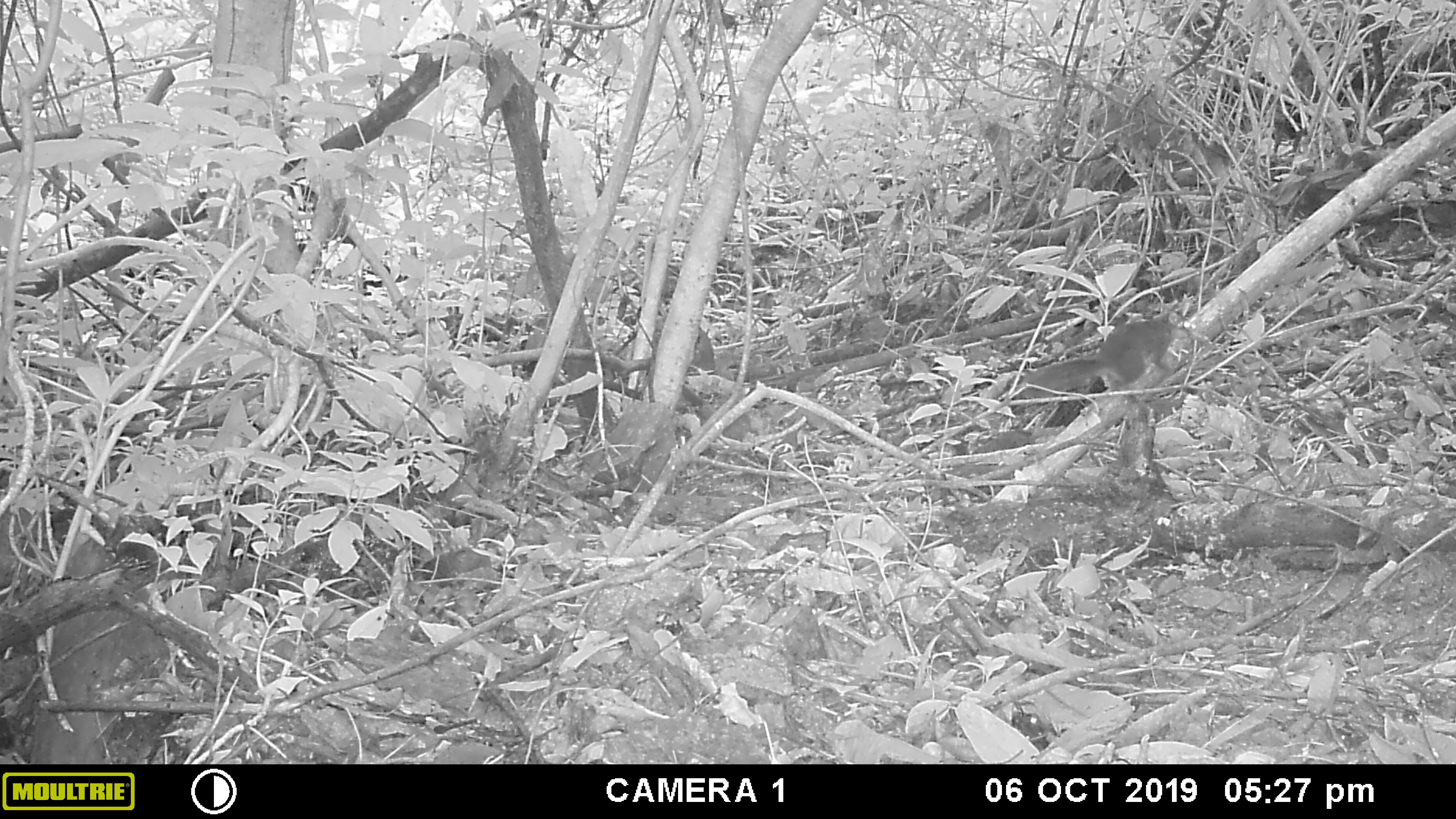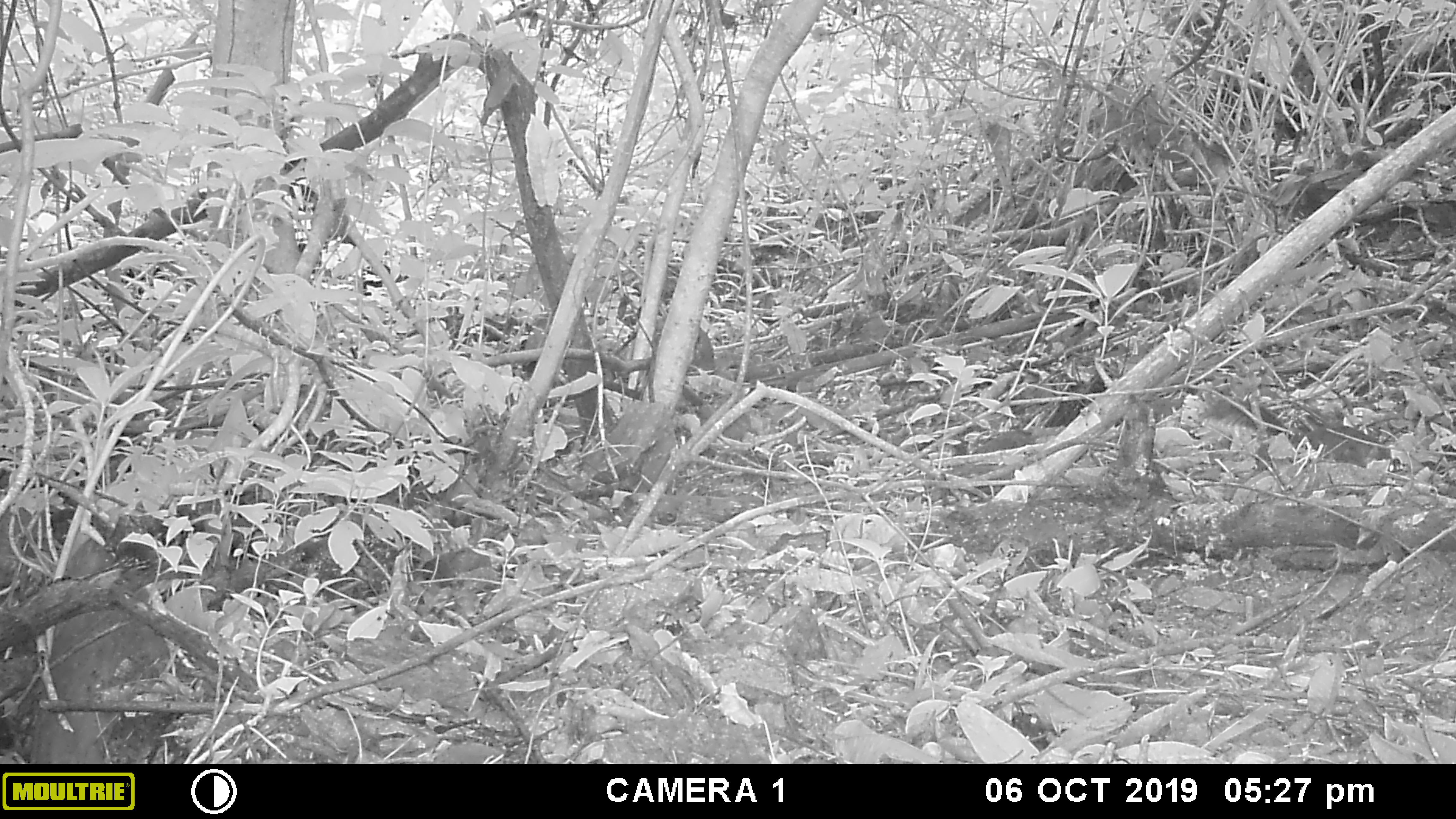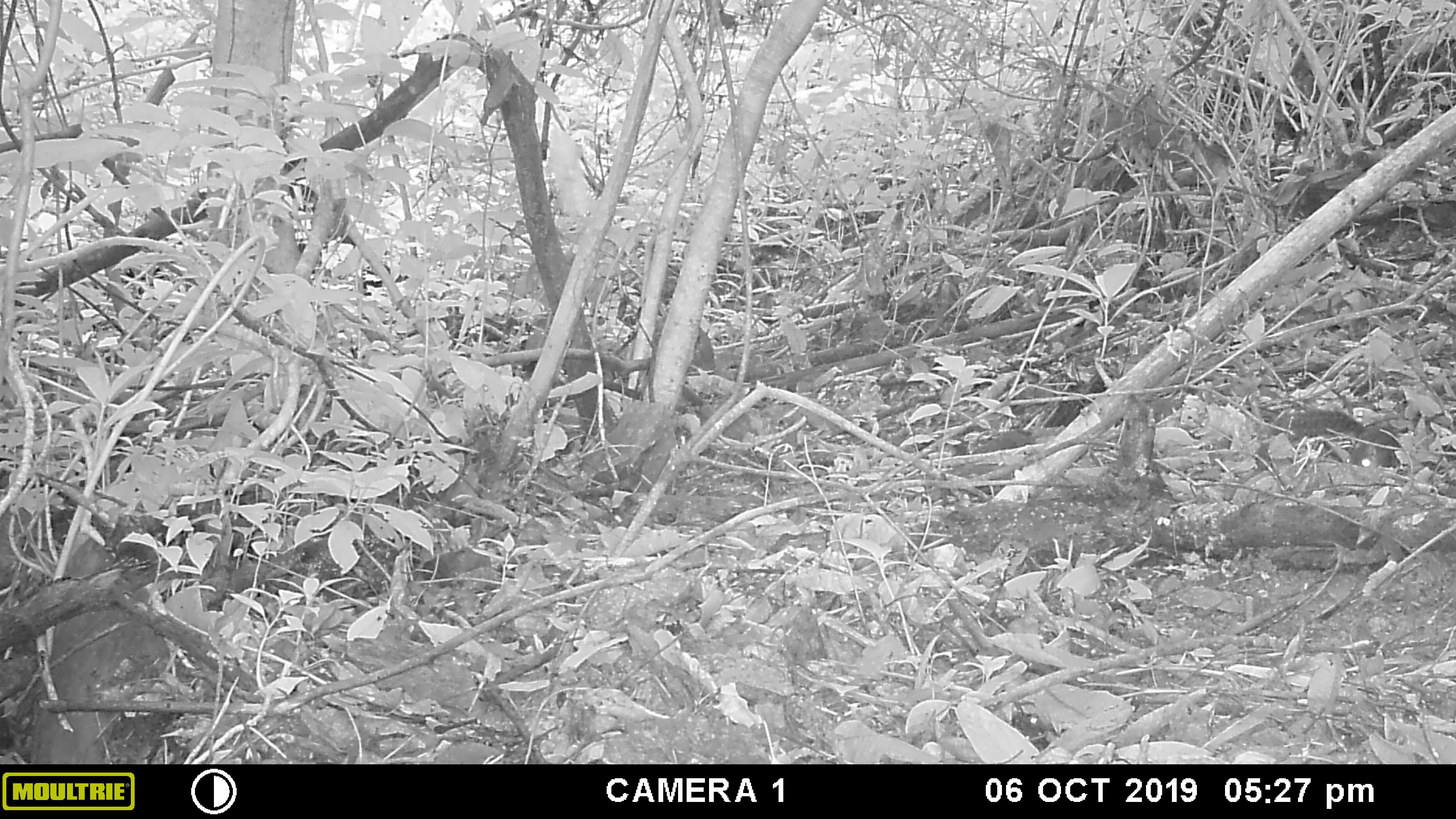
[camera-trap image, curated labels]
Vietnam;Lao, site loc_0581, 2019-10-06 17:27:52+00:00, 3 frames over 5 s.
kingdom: Animalia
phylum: Chordata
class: Mammalia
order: Rodentia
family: Sciuridae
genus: Dremomys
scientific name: Dremomys rufigenis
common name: red-cheeked squirrel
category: red cheeked squirrel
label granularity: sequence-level